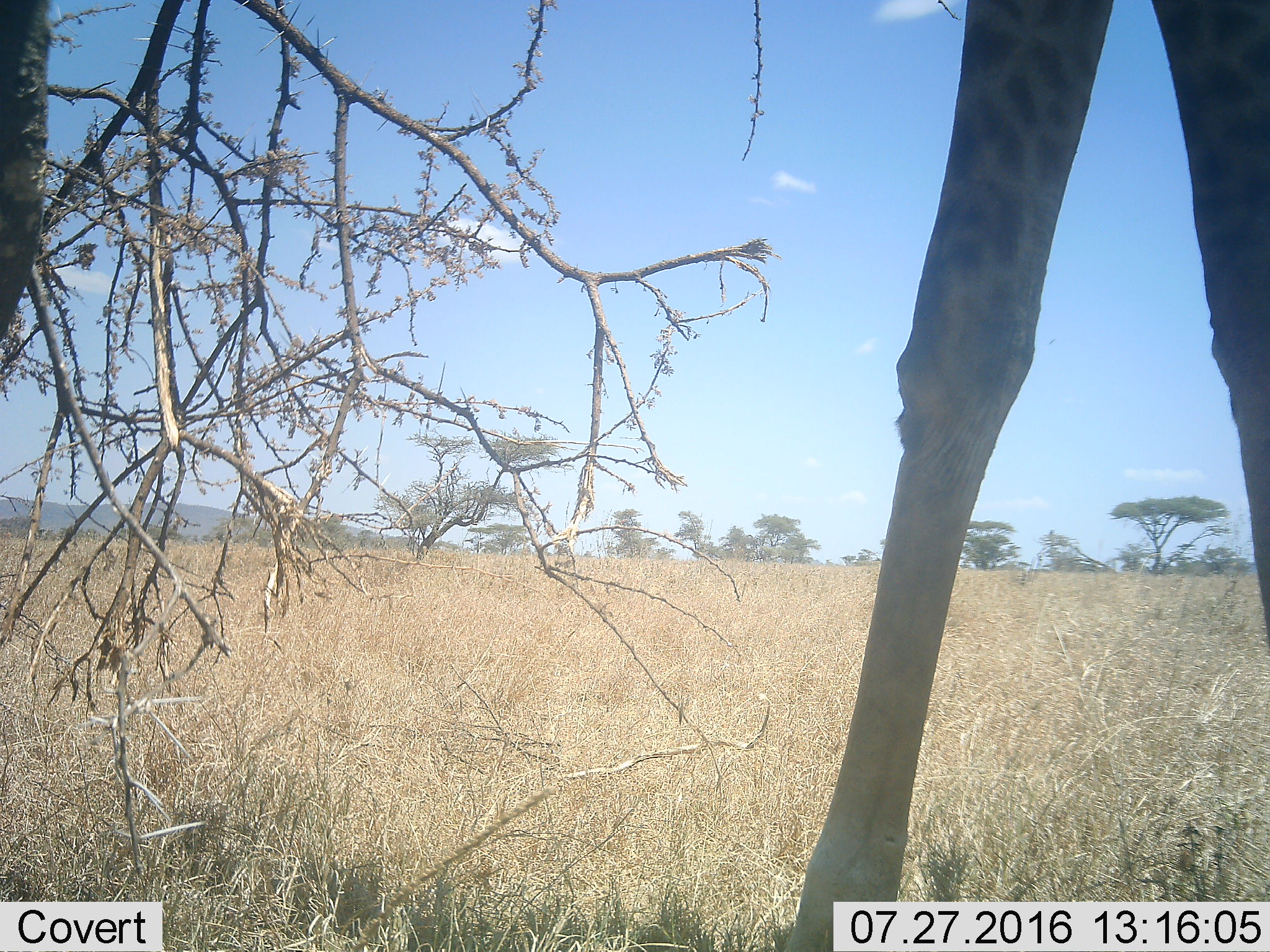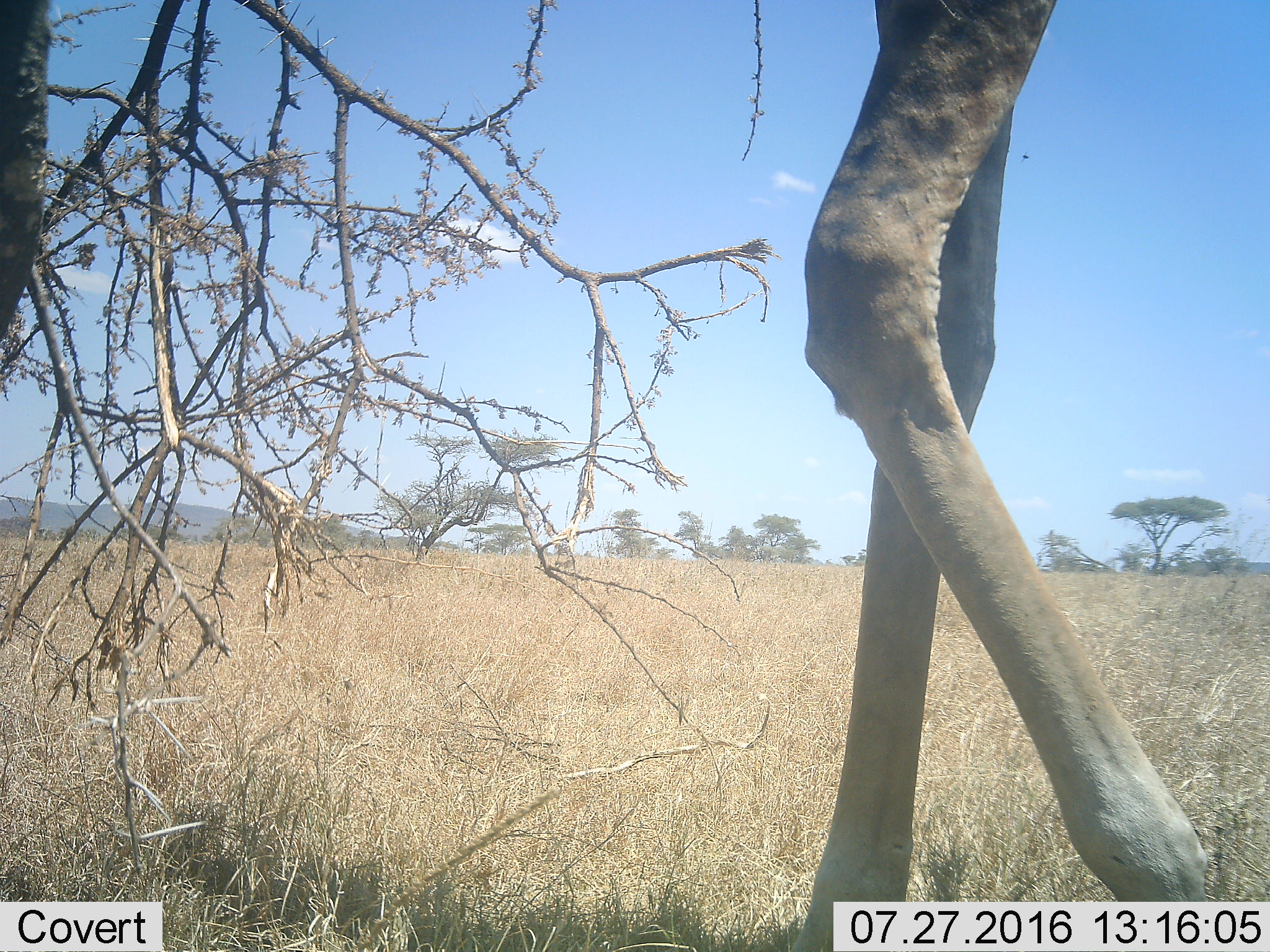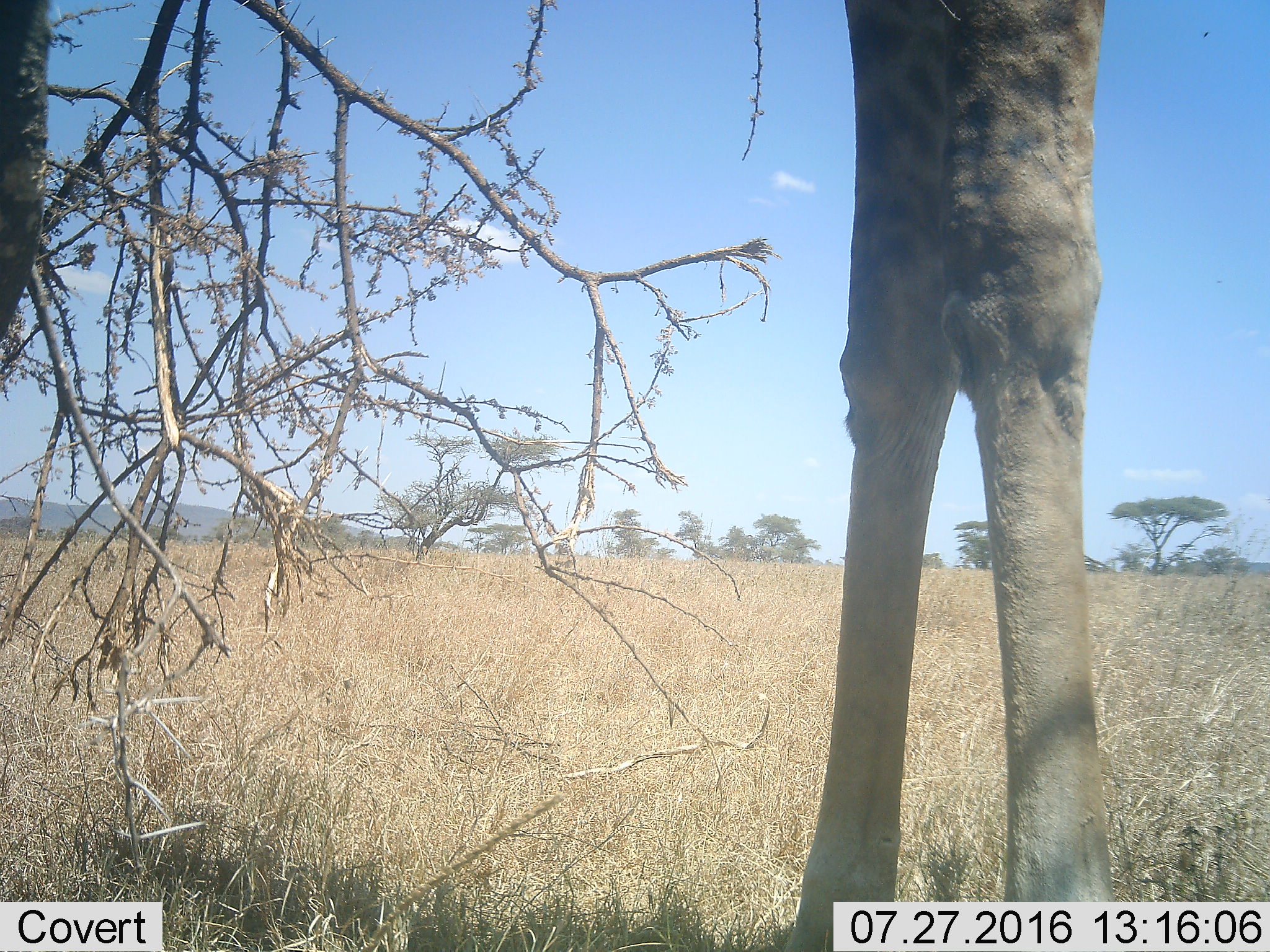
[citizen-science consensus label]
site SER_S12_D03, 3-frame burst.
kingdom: Animalia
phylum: Chordata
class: Mammalia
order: Artiodactyla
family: Giraffidae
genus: Giraffa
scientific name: Giraffa camelopardalis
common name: giraffe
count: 1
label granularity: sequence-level